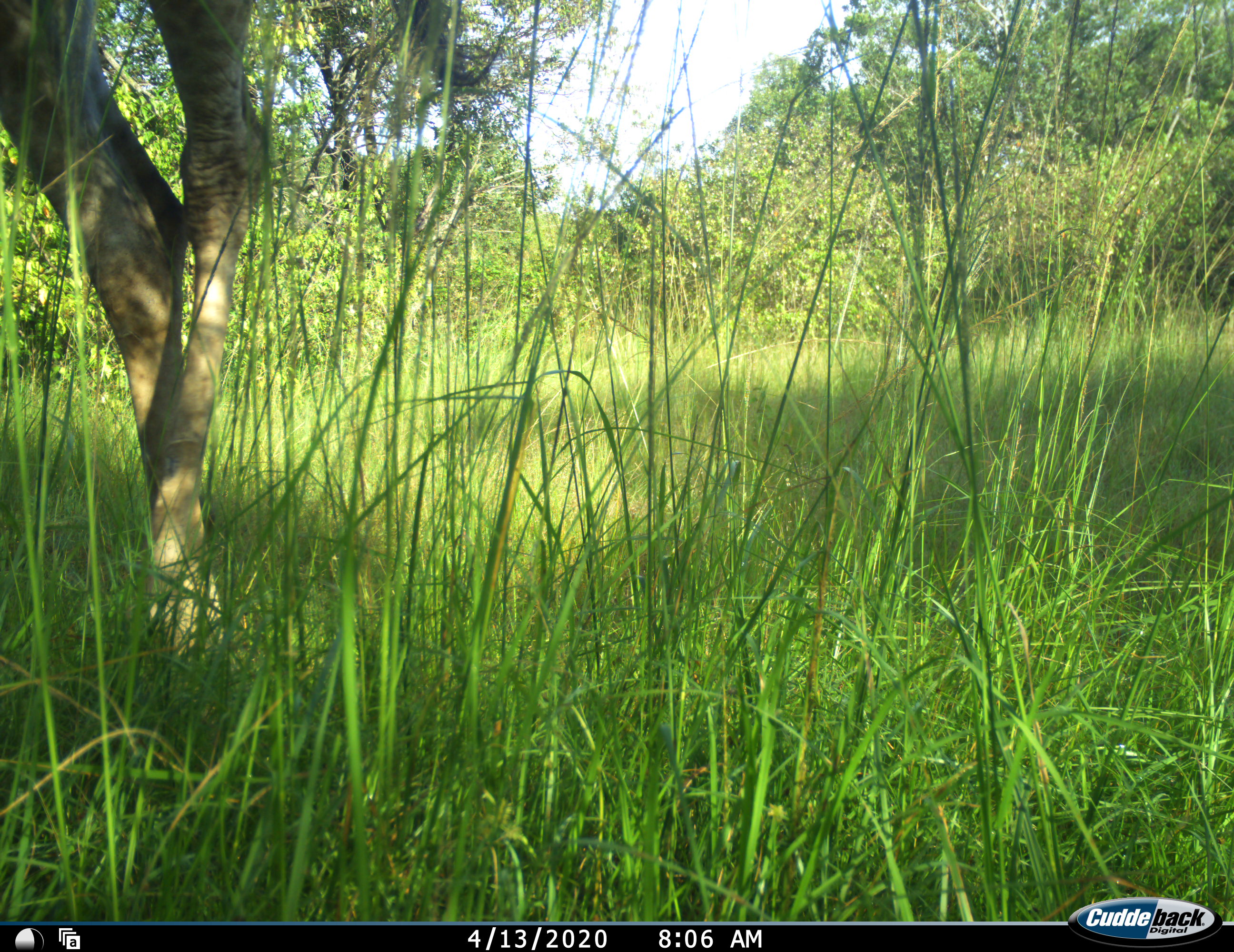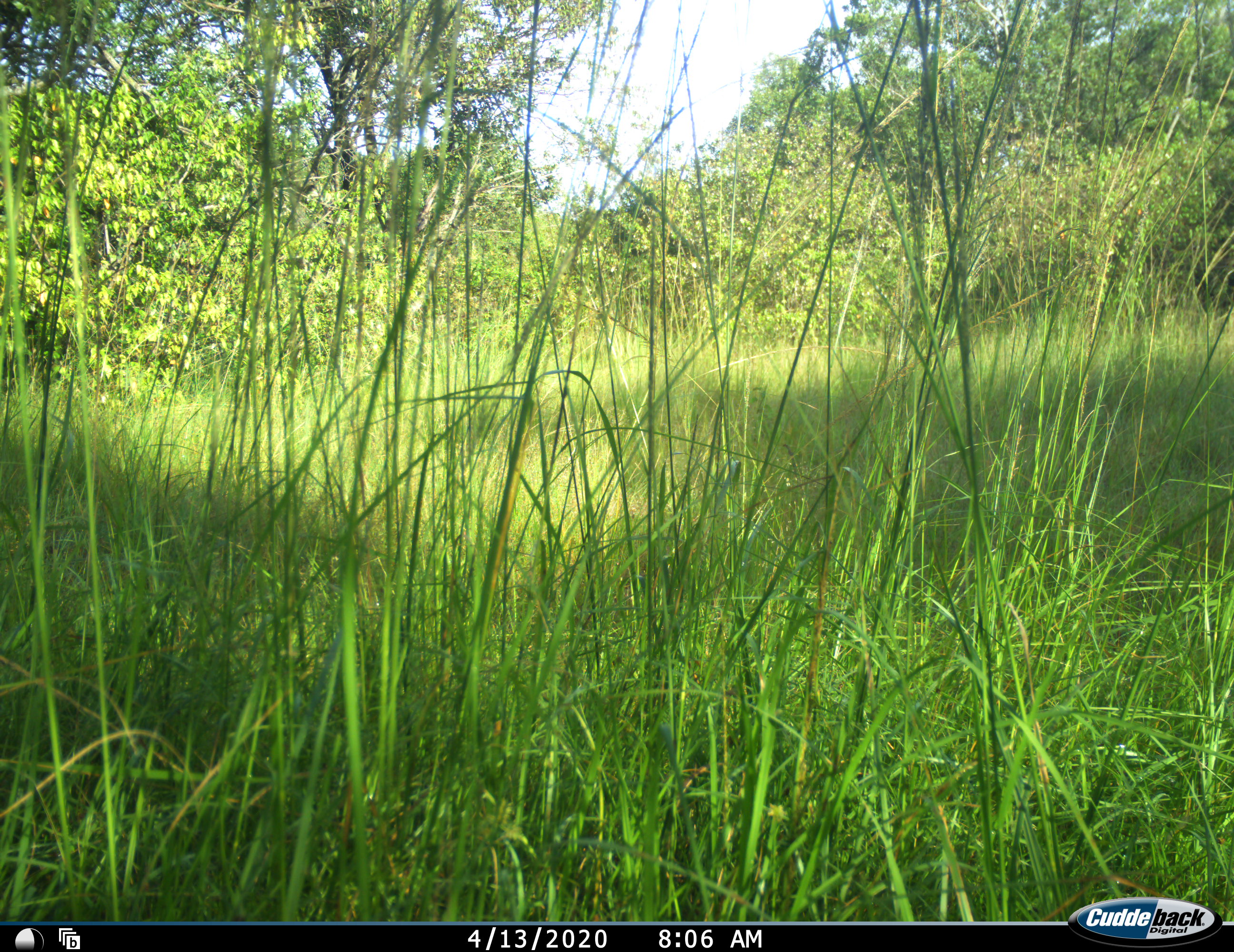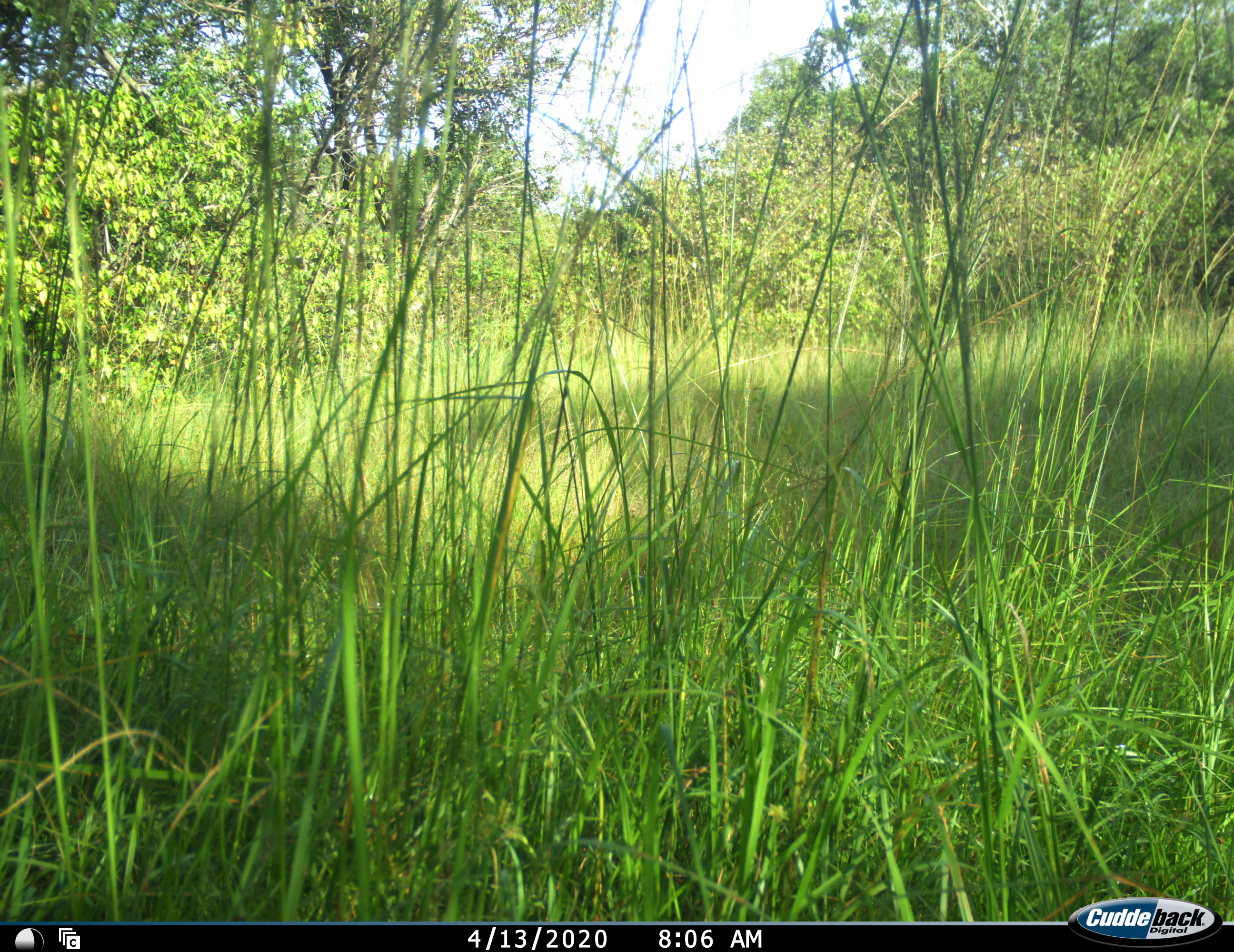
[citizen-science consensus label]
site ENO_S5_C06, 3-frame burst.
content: unidentified animal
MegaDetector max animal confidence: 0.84